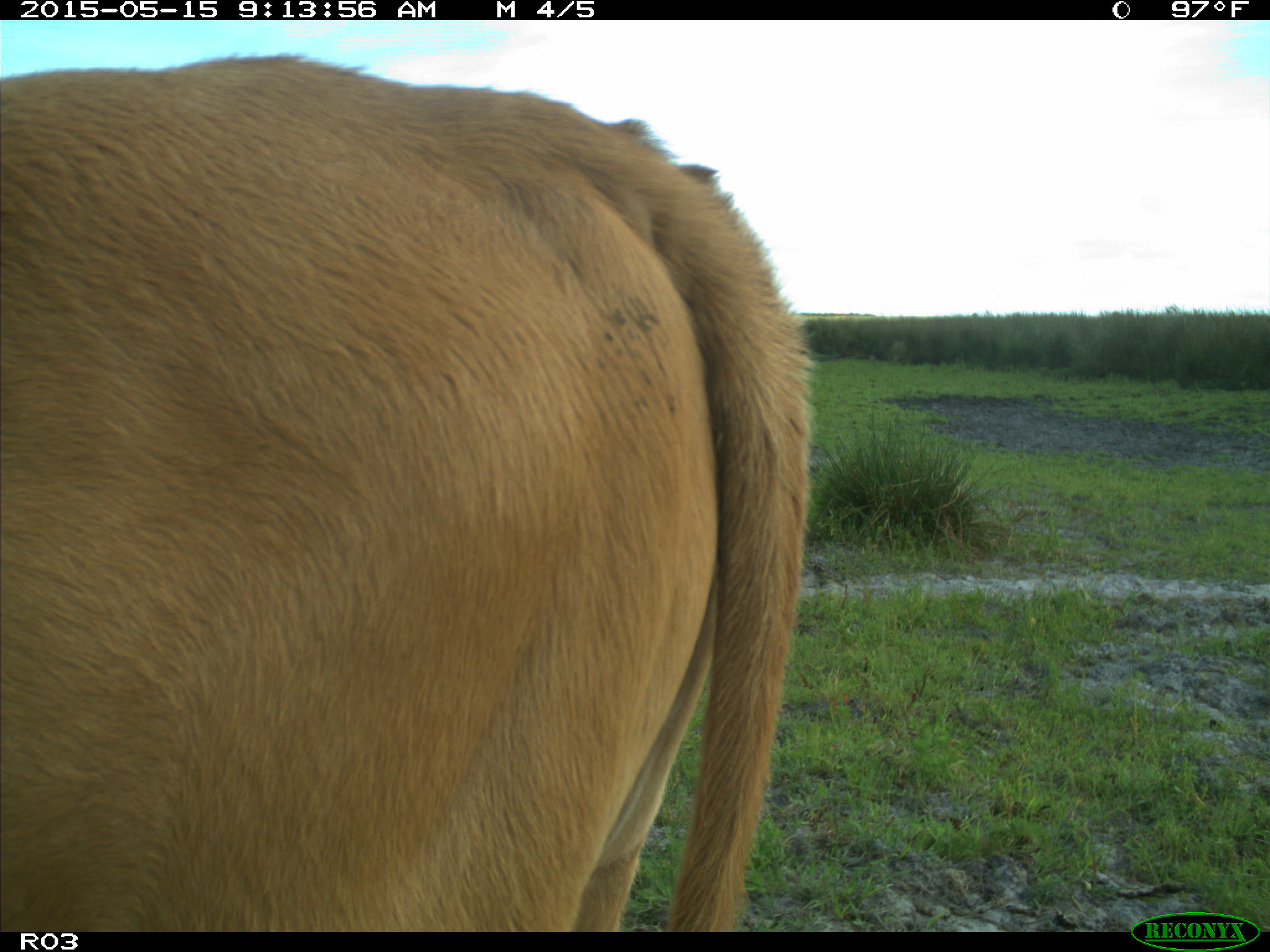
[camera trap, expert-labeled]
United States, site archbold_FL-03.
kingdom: Animalia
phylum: Chordata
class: Mammalia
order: Artiodactyla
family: Bovidae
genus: Bos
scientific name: Bos taurus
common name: domestic cow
Bos taurus (domestic cow).